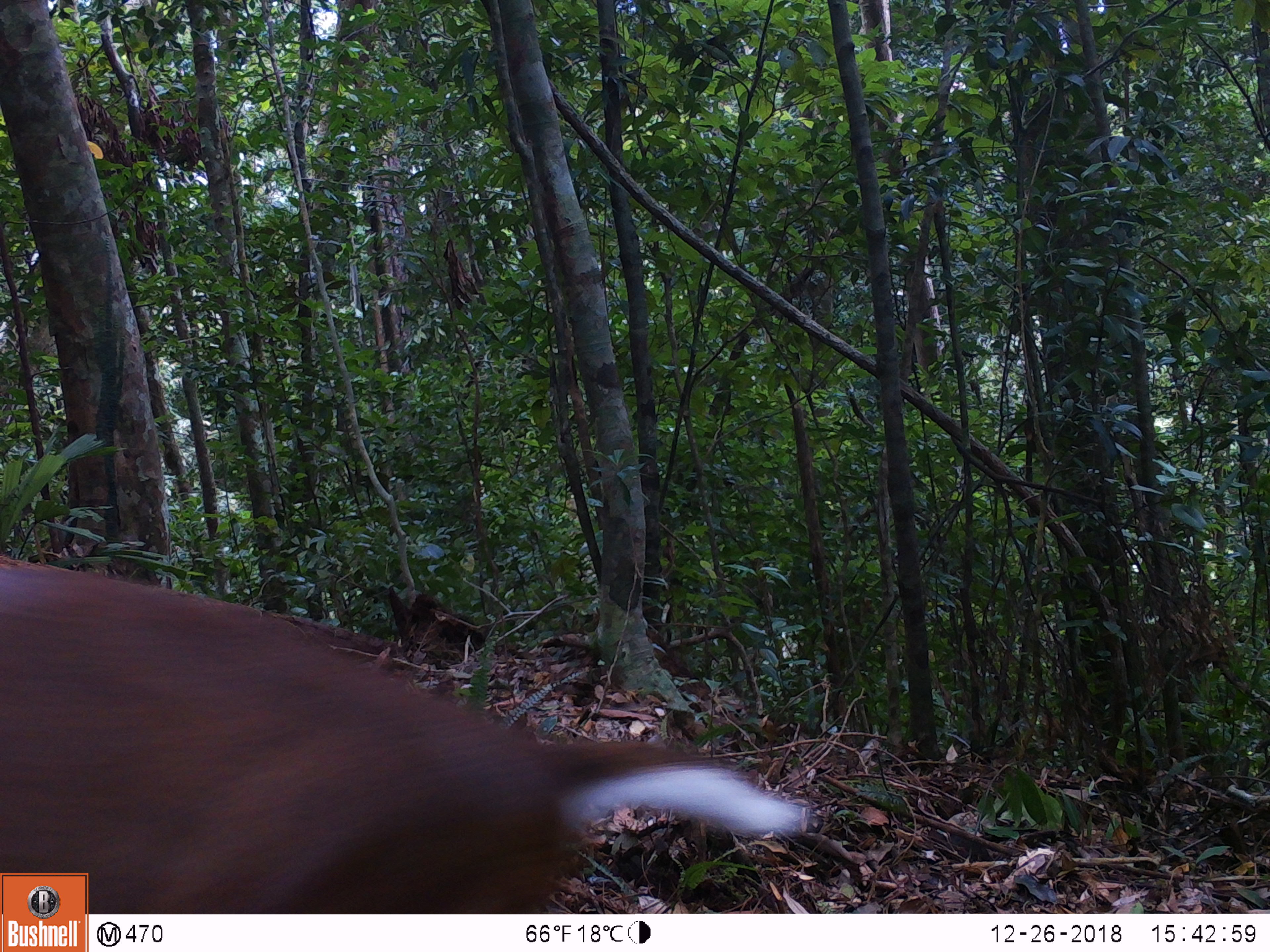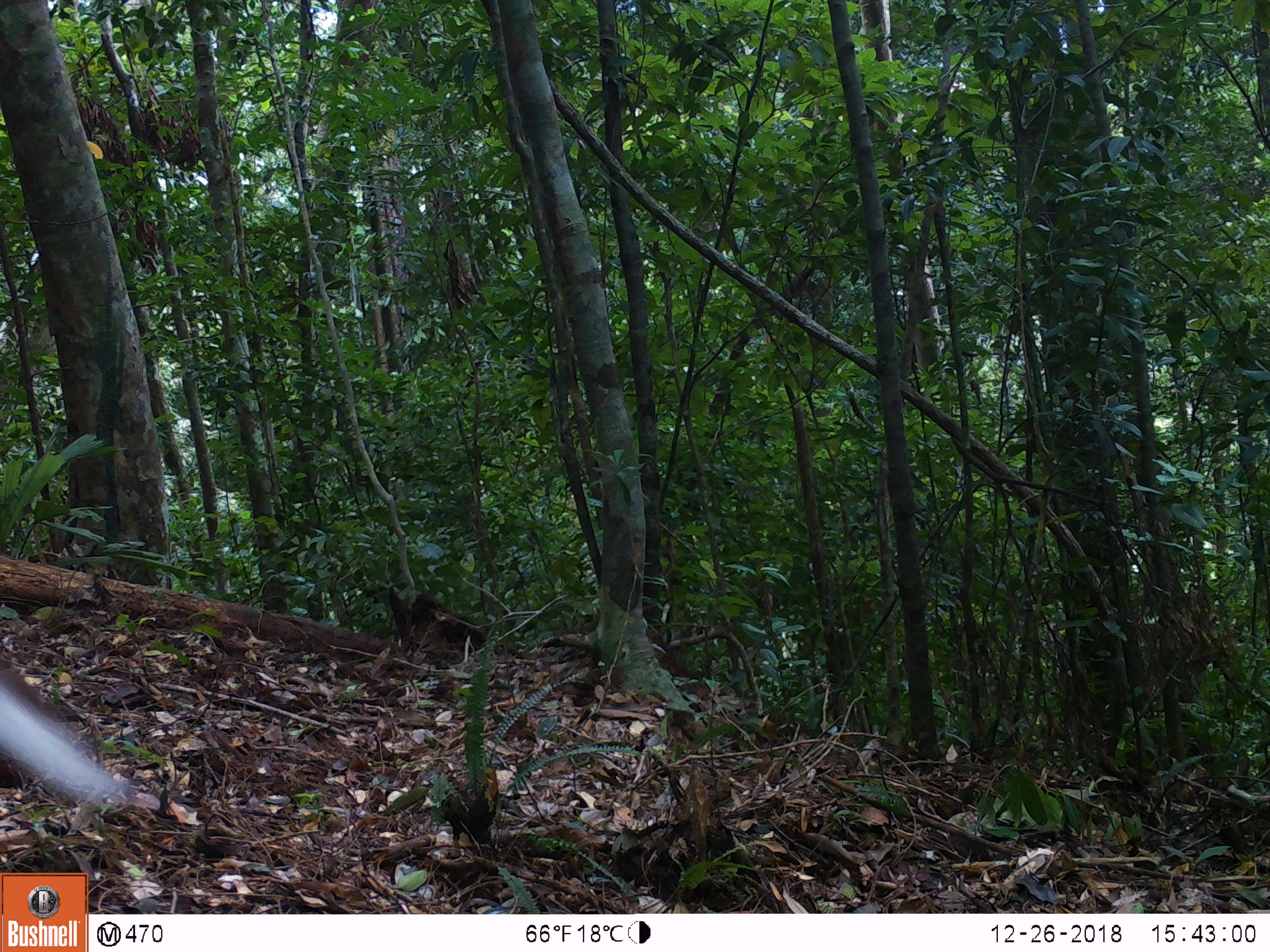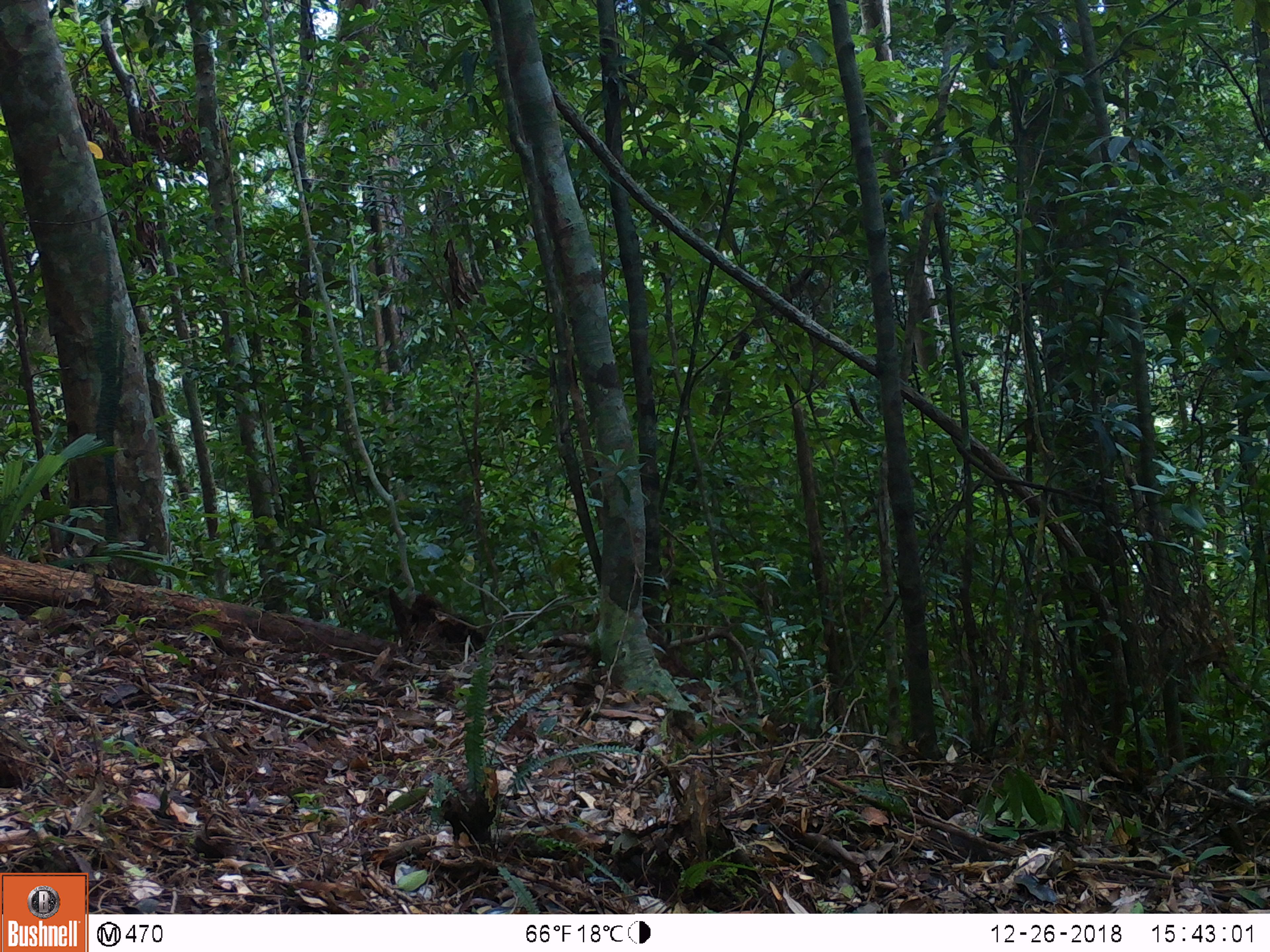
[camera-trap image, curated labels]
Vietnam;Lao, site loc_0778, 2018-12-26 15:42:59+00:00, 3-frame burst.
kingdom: Animalia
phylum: Chordata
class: Mammalia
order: Artiodactyla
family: Cervidae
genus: Muntiacus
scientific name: Muntiacus rooseveltorum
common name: roosevelt's muntjac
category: roosevelts muntjac group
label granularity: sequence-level